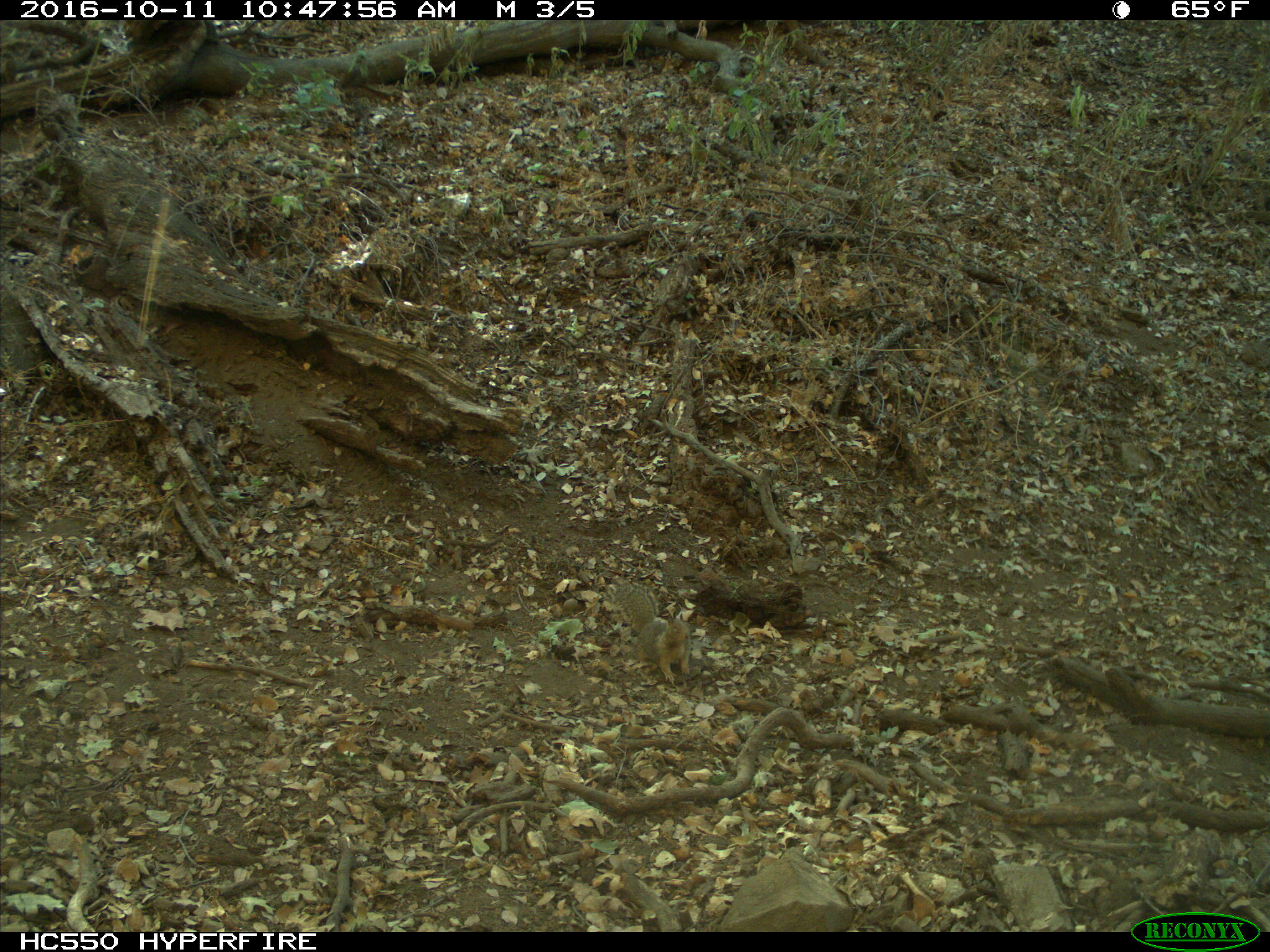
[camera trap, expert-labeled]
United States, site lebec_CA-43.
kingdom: Animalia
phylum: Chordata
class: Mammalia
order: Rodentia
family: Sciuridae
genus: Otospermophilus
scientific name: Otospermophilus beecheyi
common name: california ground squirrel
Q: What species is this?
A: Otospermophilus beecheyi (california ground squirrel).